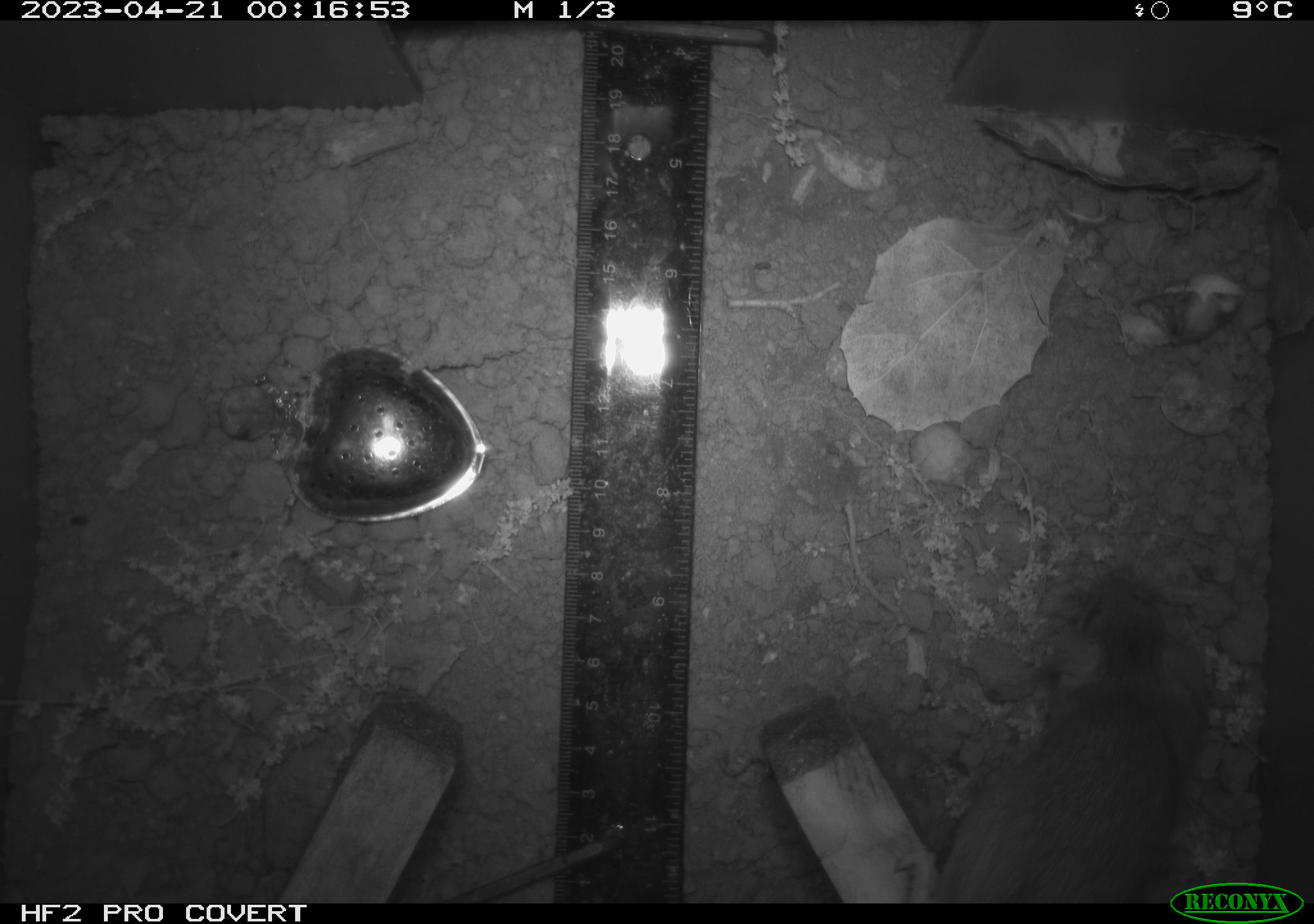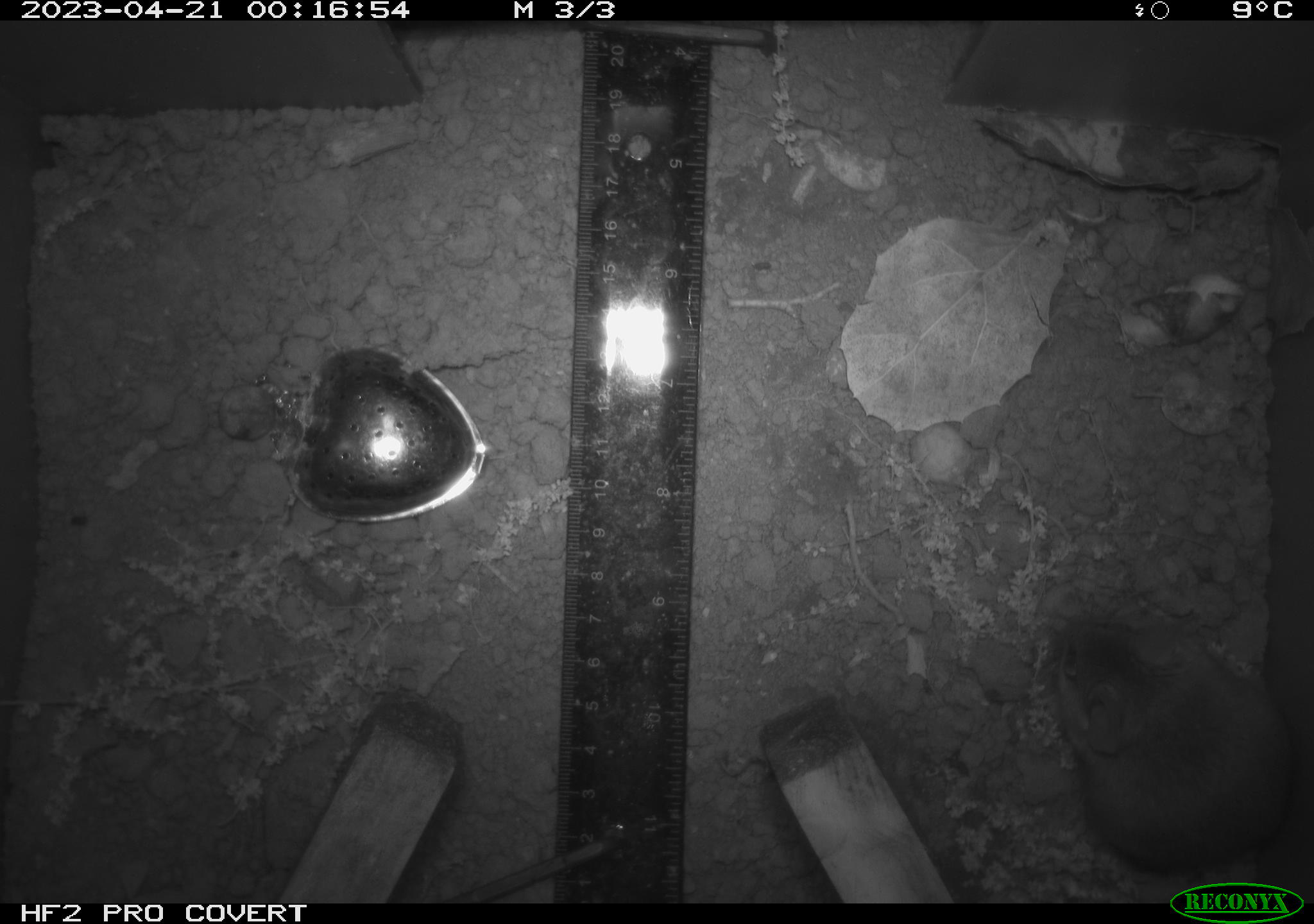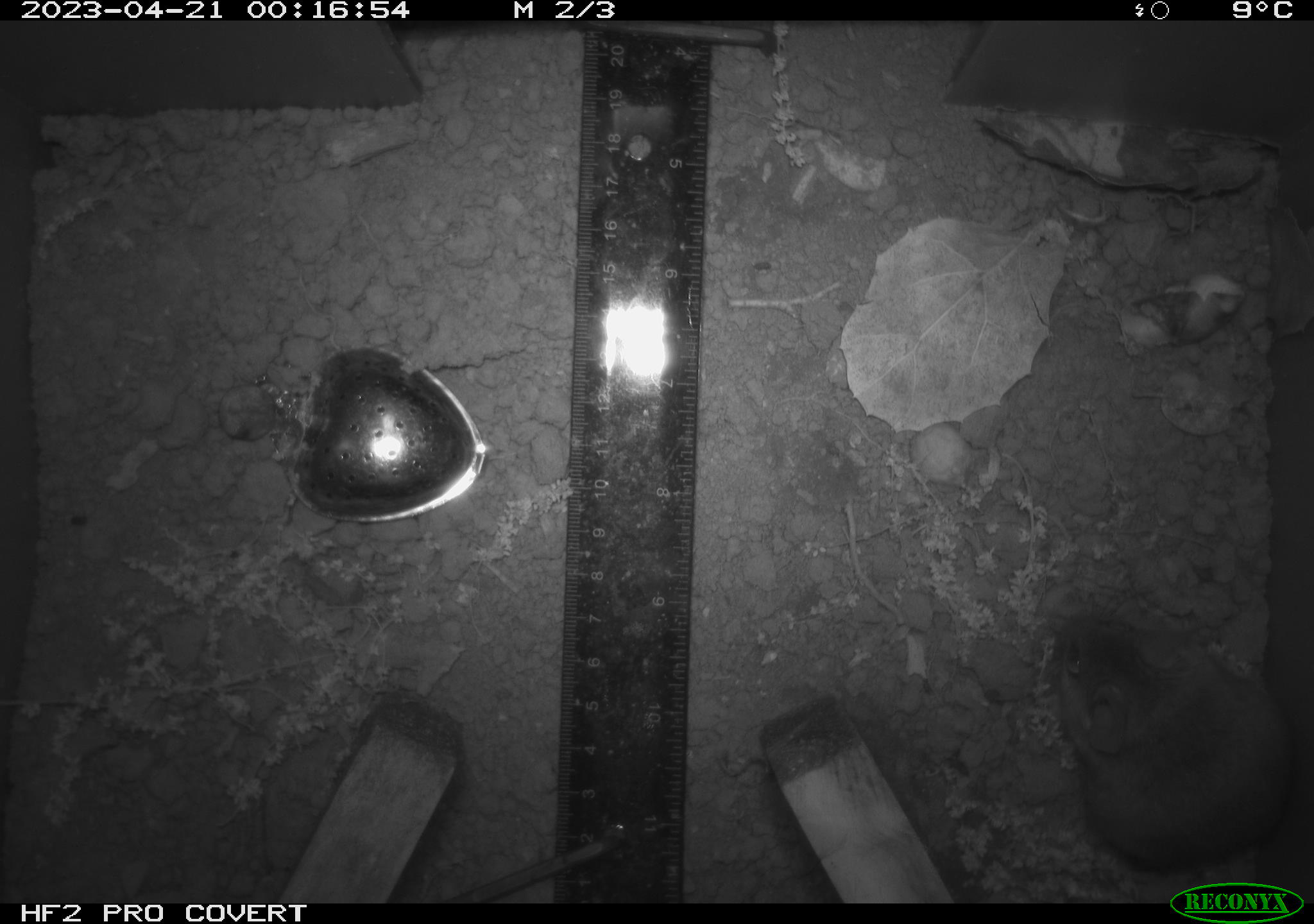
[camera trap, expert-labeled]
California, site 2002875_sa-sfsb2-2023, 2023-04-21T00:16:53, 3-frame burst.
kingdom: Animalia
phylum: Chordata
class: Mammalia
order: Rodentia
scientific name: Rodentia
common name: mouse species